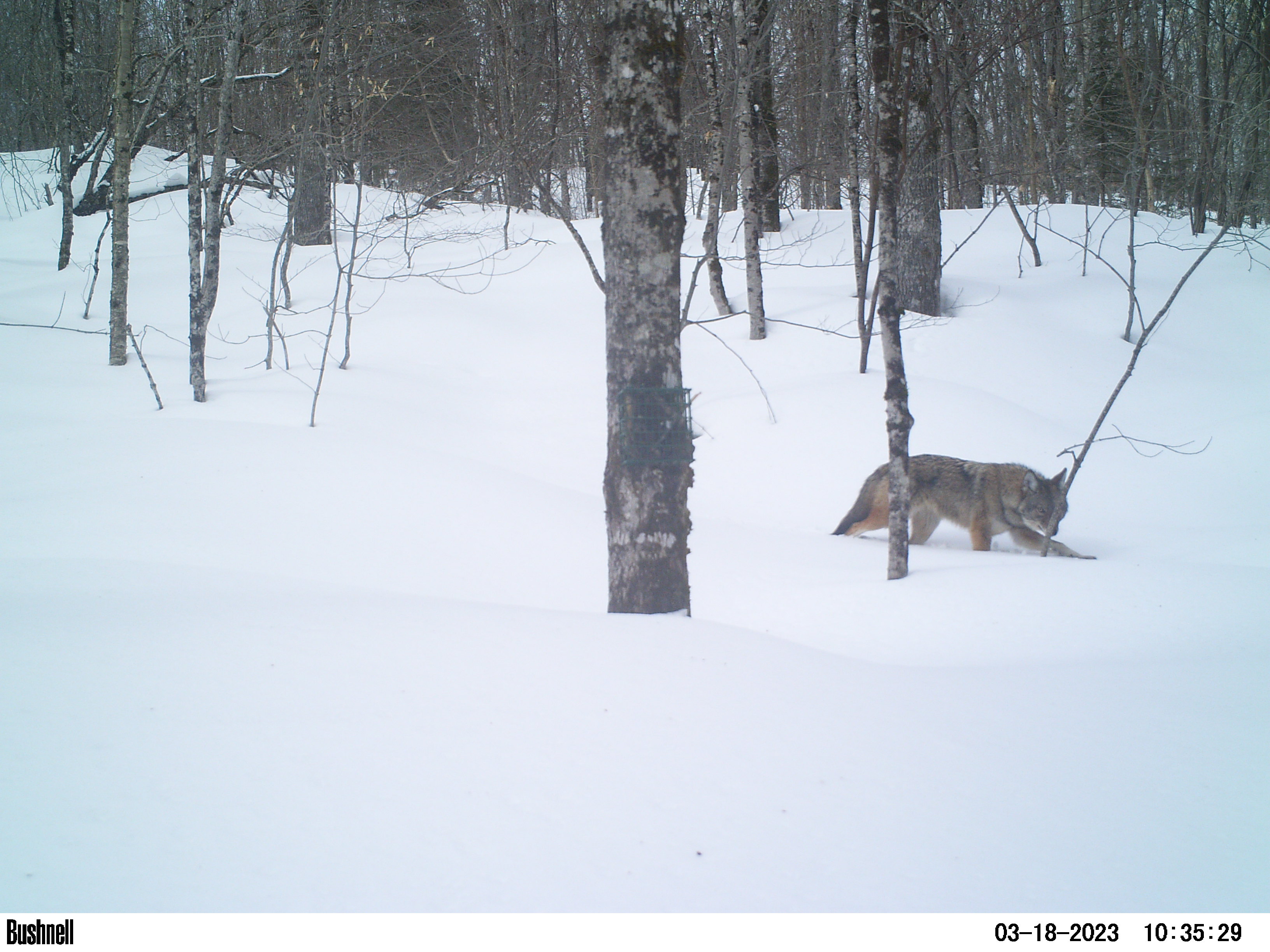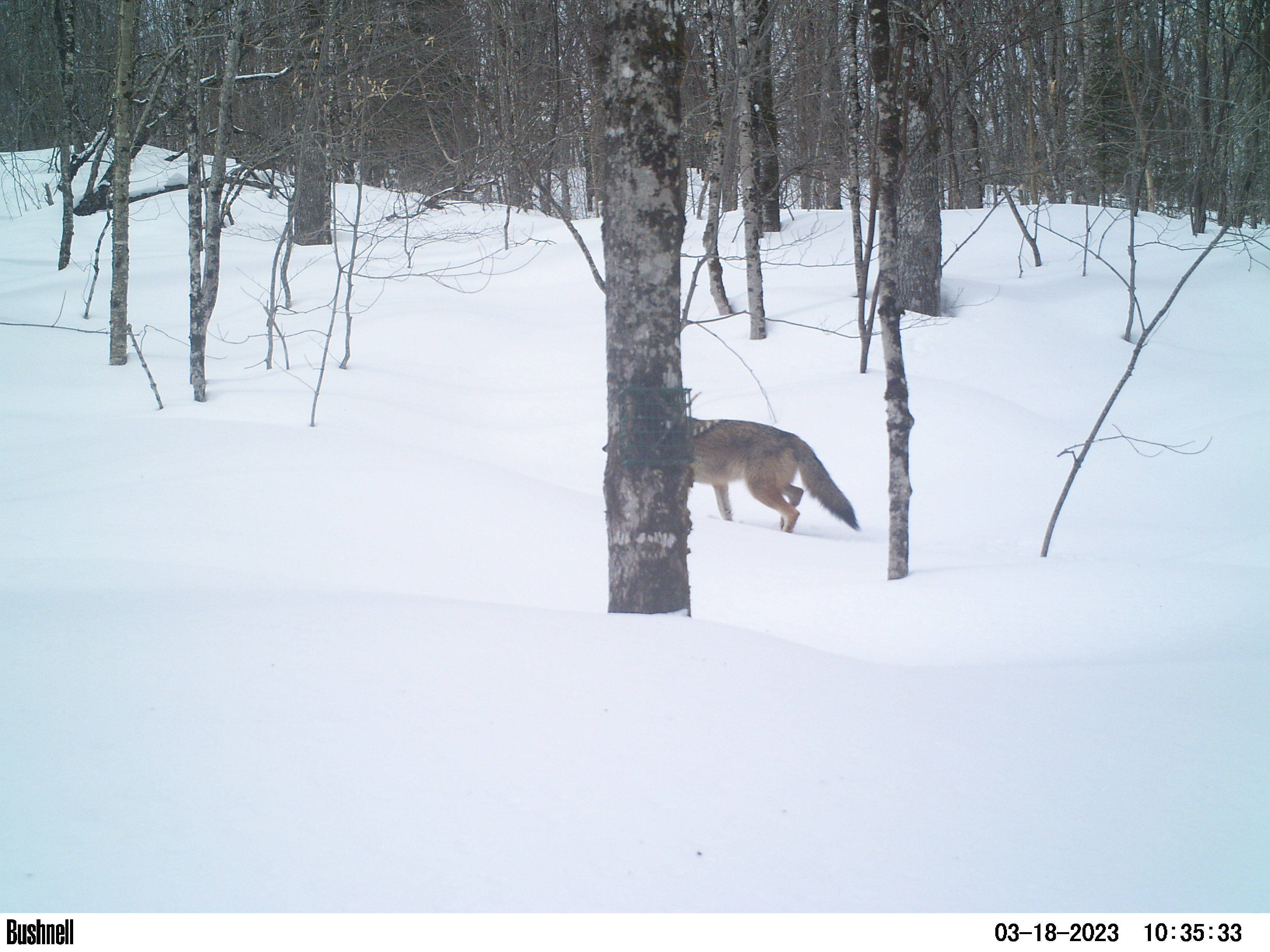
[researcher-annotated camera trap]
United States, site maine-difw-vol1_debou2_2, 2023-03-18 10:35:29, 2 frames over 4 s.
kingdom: Animalia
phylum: Chordata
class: Mammalia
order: Carnivora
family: Canidae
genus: Canis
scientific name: Canis latrans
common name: coyote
Coyote (Canis latrans).